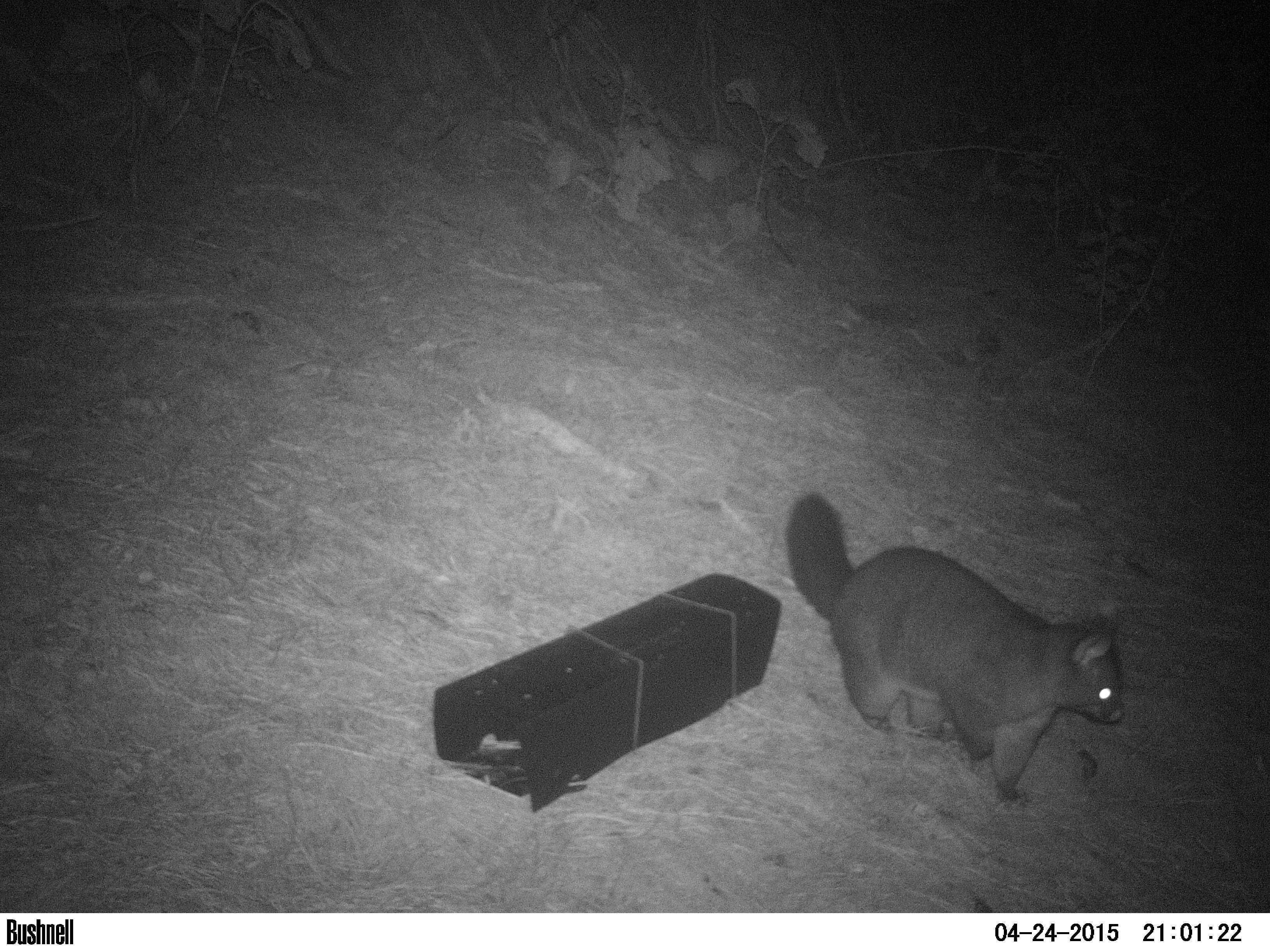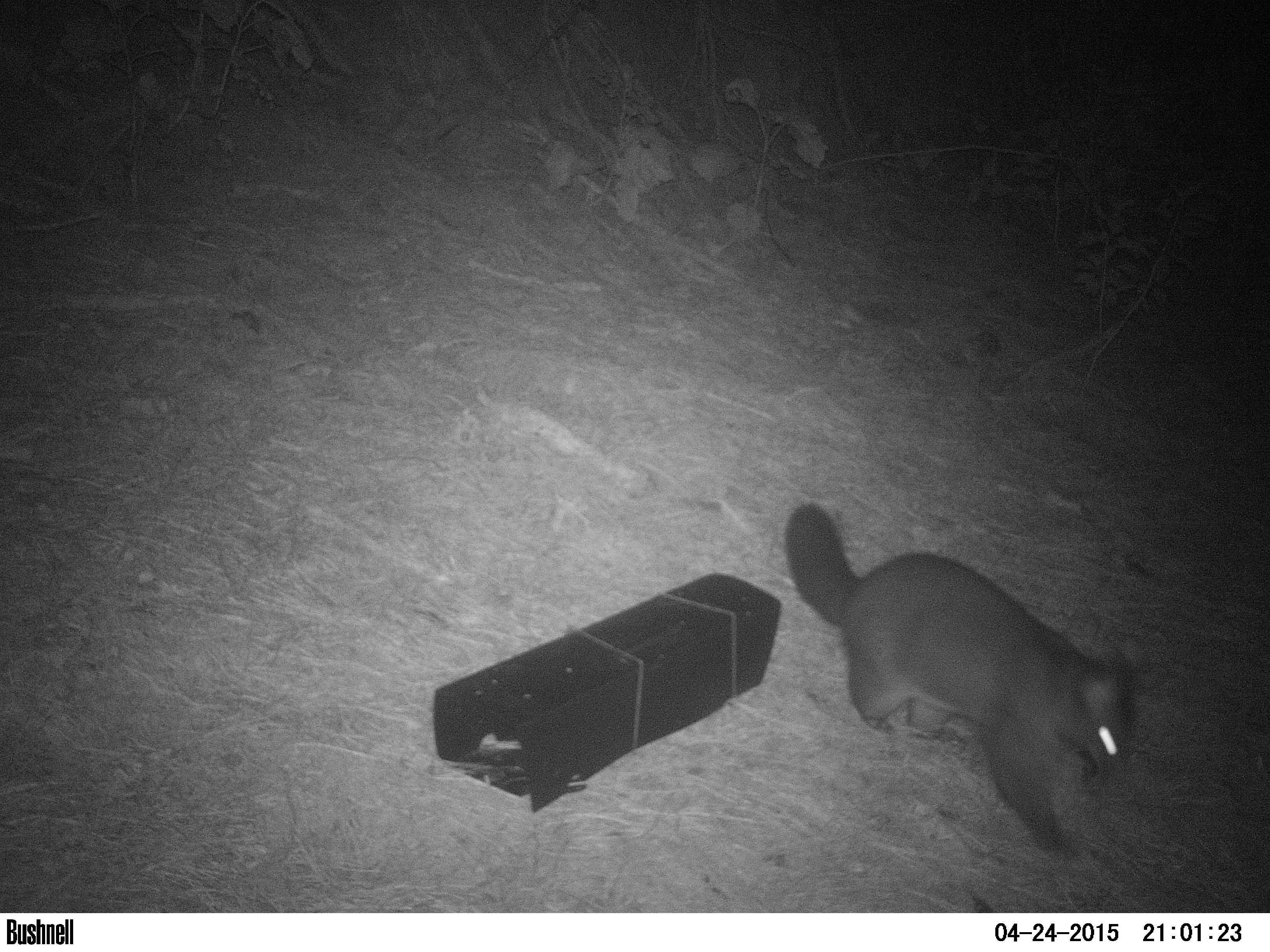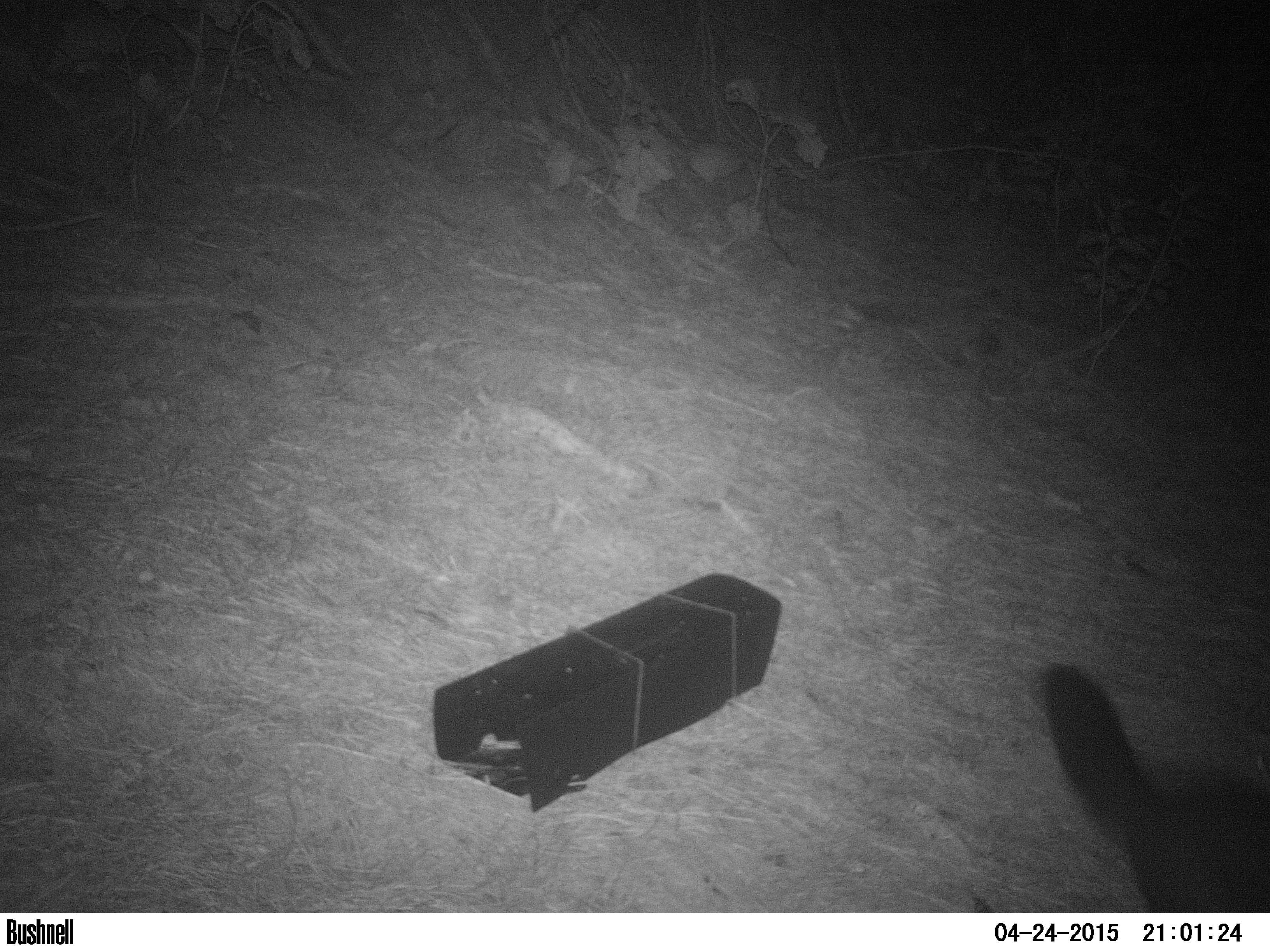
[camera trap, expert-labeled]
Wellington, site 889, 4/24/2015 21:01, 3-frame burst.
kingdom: Animalia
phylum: Chordata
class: Mammalia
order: Didelphimorphia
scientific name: Didelphimorphia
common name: possum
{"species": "possum (Didelphimorphia)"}